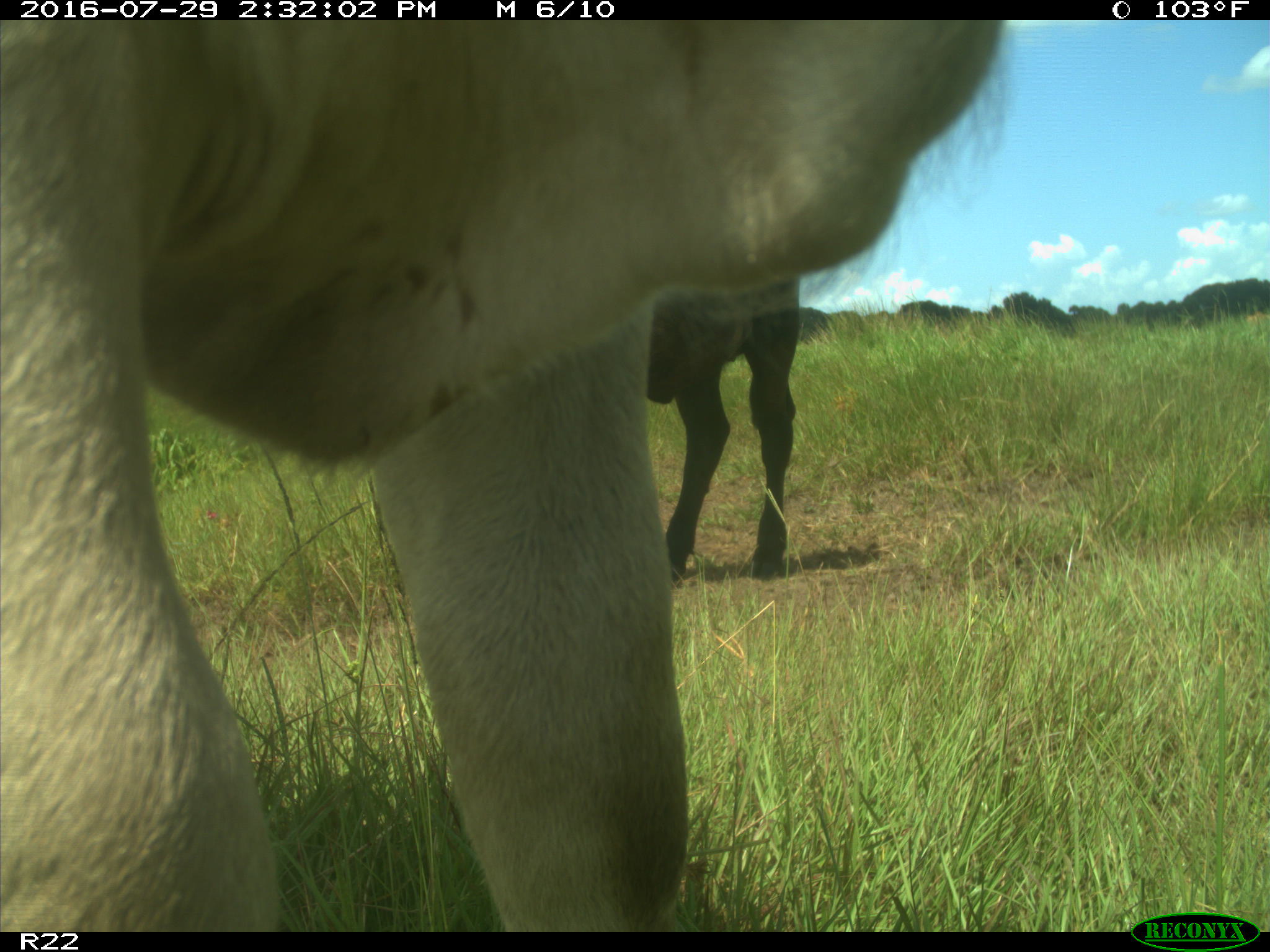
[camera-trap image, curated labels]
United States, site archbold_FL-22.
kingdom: Animalia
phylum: Chordata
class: Mammalia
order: Artiodactyla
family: Bovidae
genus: Bos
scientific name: Bos taurus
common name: domestic cow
Bos taurus (domestic cow).